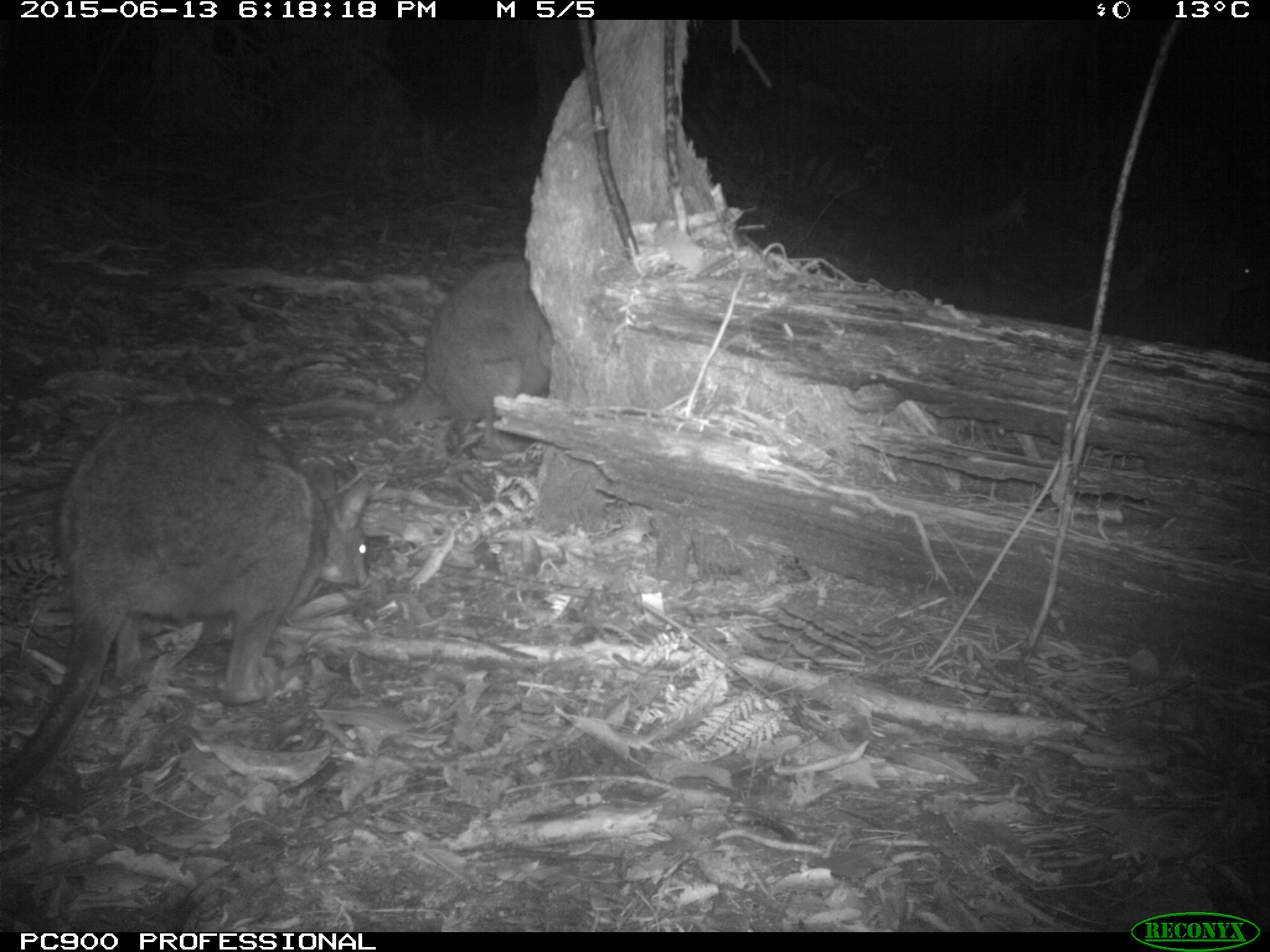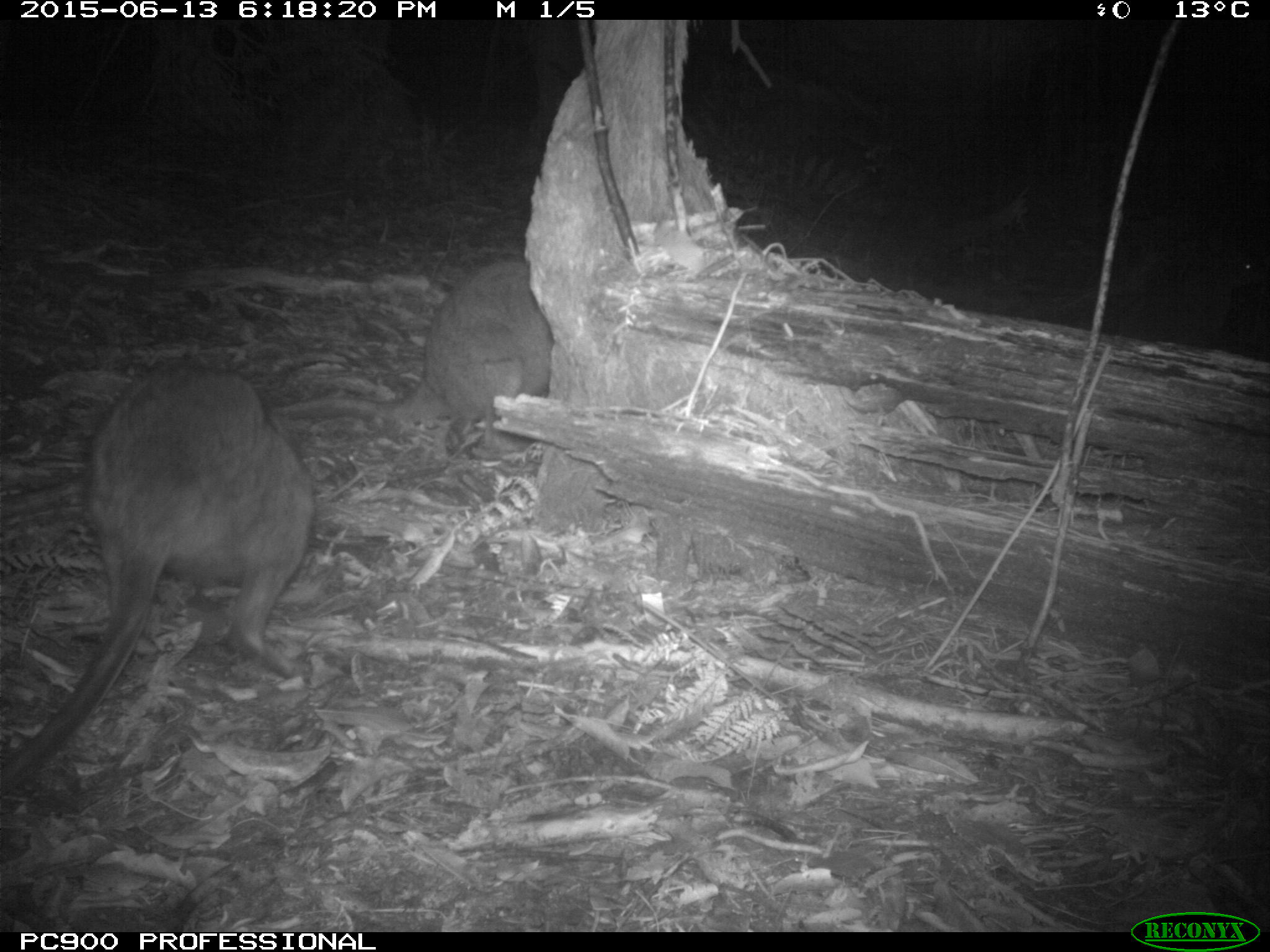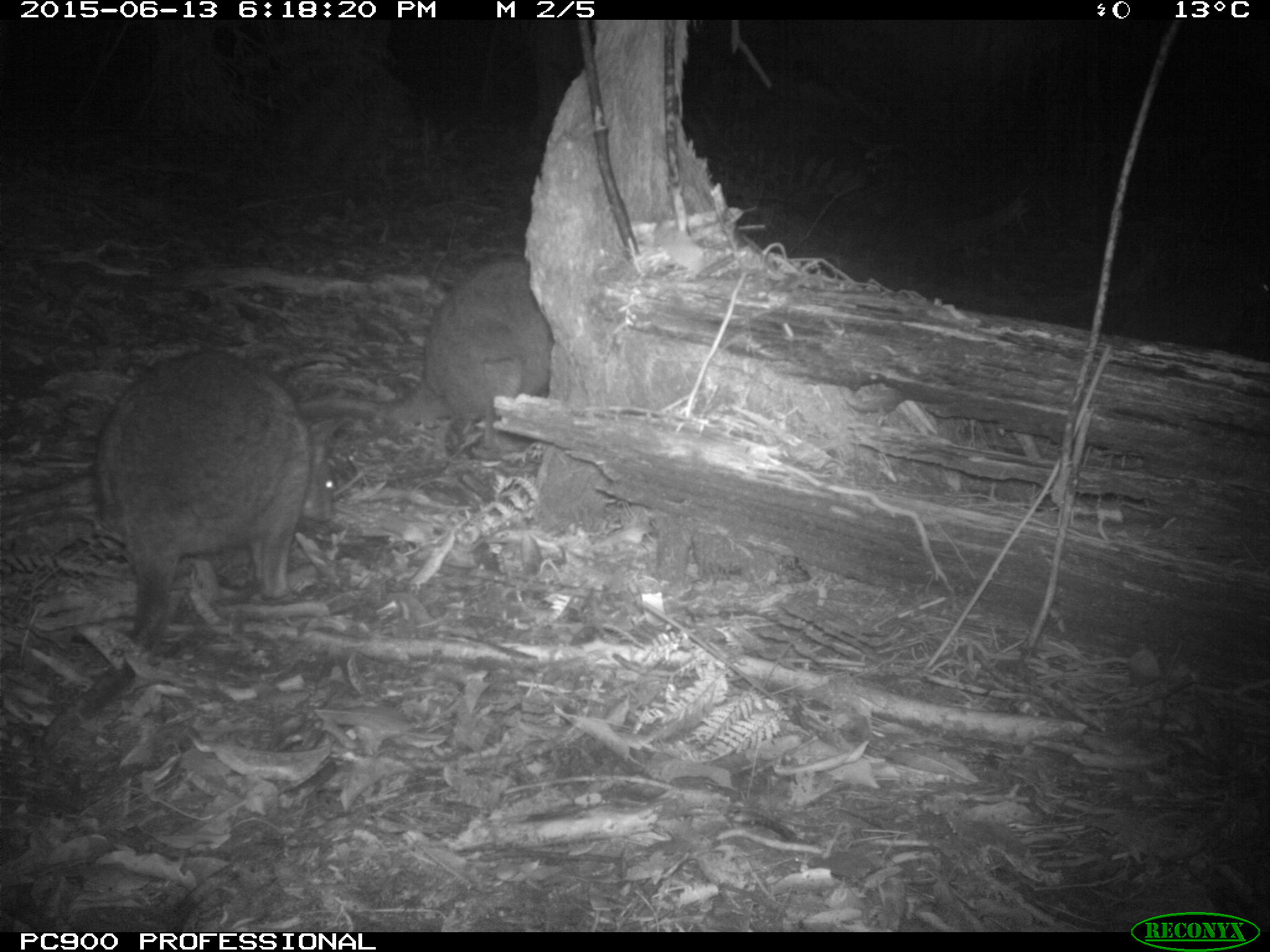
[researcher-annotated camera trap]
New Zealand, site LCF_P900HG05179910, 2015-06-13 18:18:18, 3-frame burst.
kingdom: Animalia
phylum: Chordata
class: Mammalia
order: Diprotodontia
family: Macropodidae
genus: Notamacropus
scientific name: Notamacropus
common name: wallaby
Wallaby (Notamacropus).